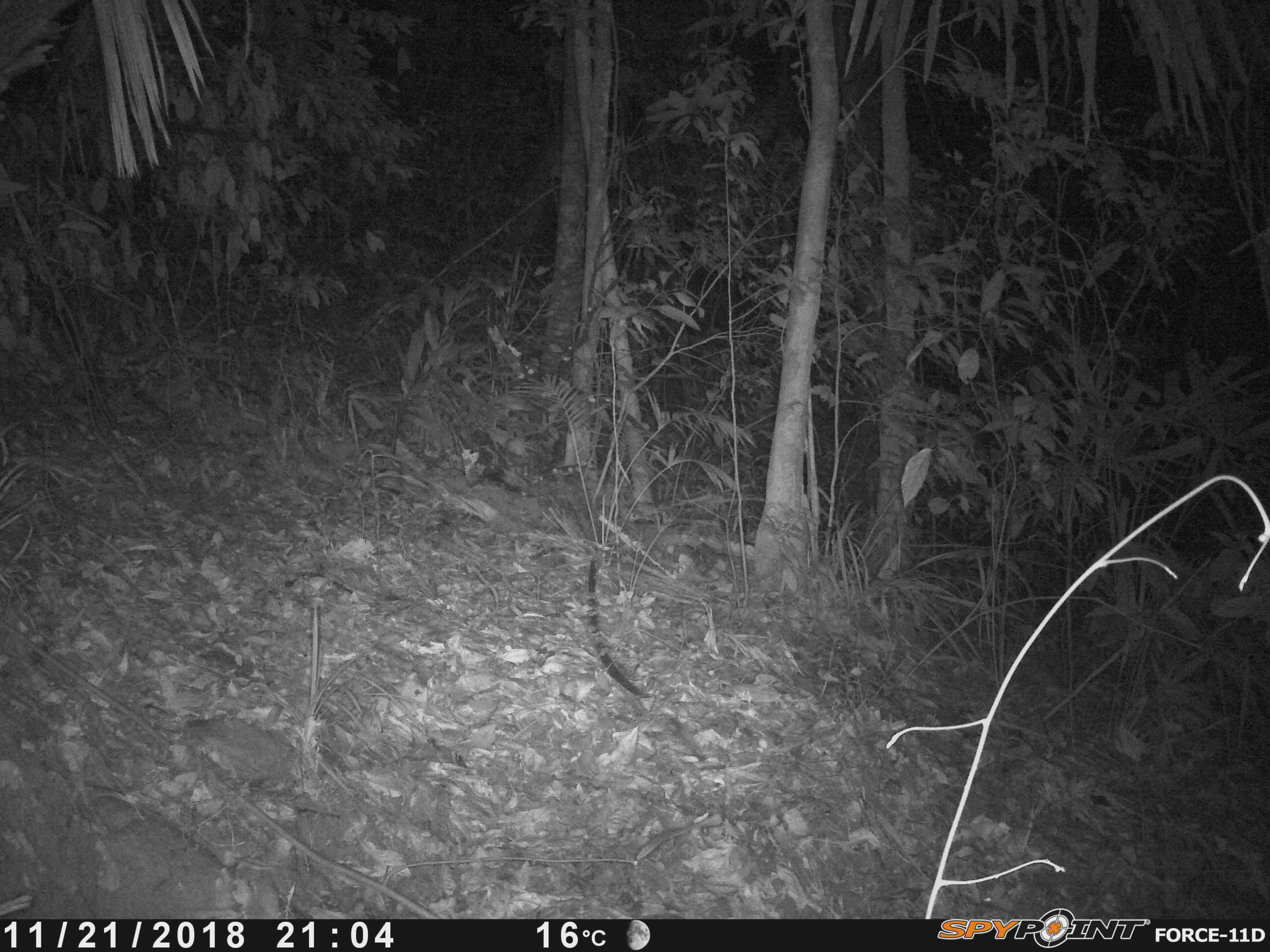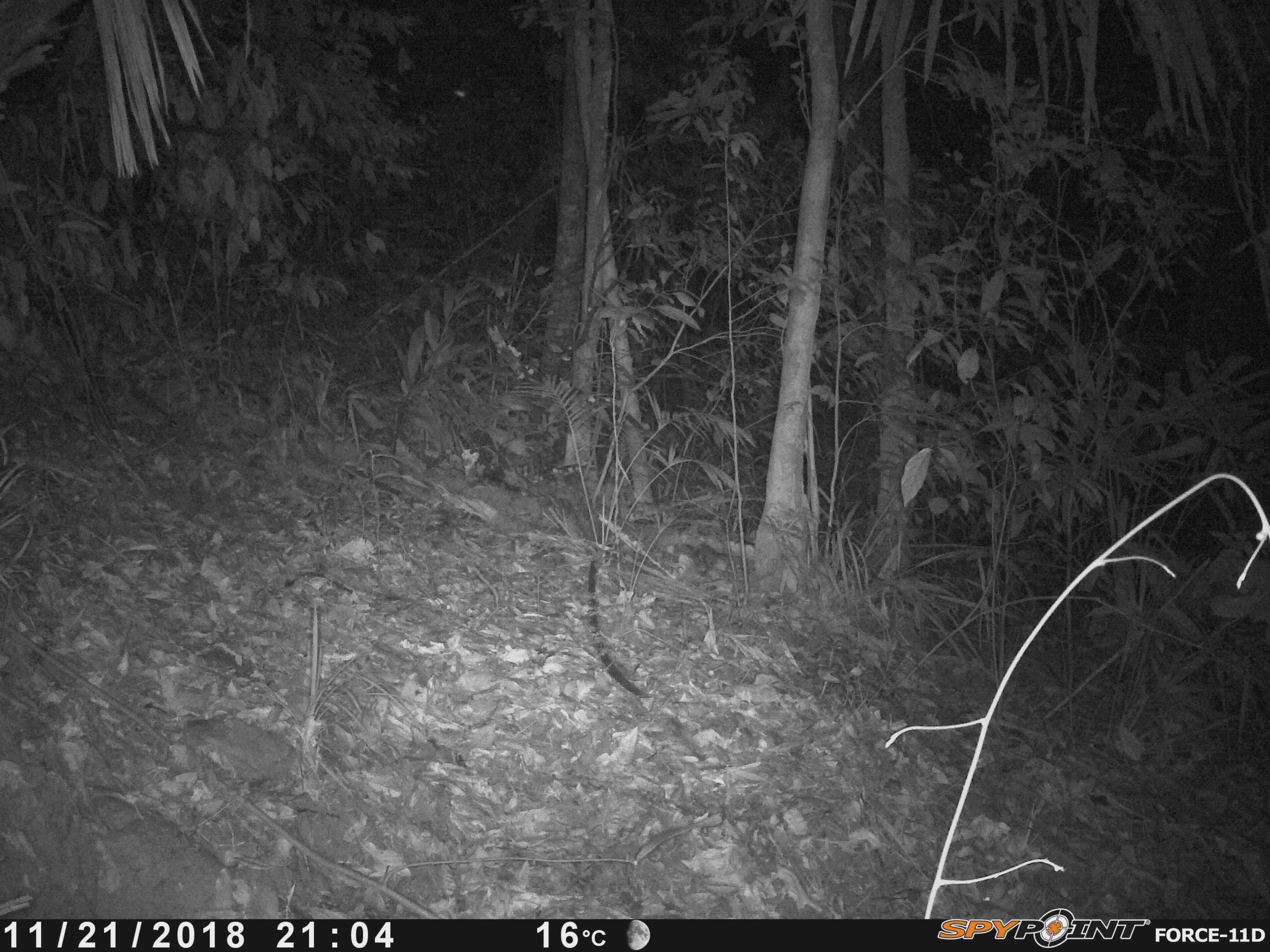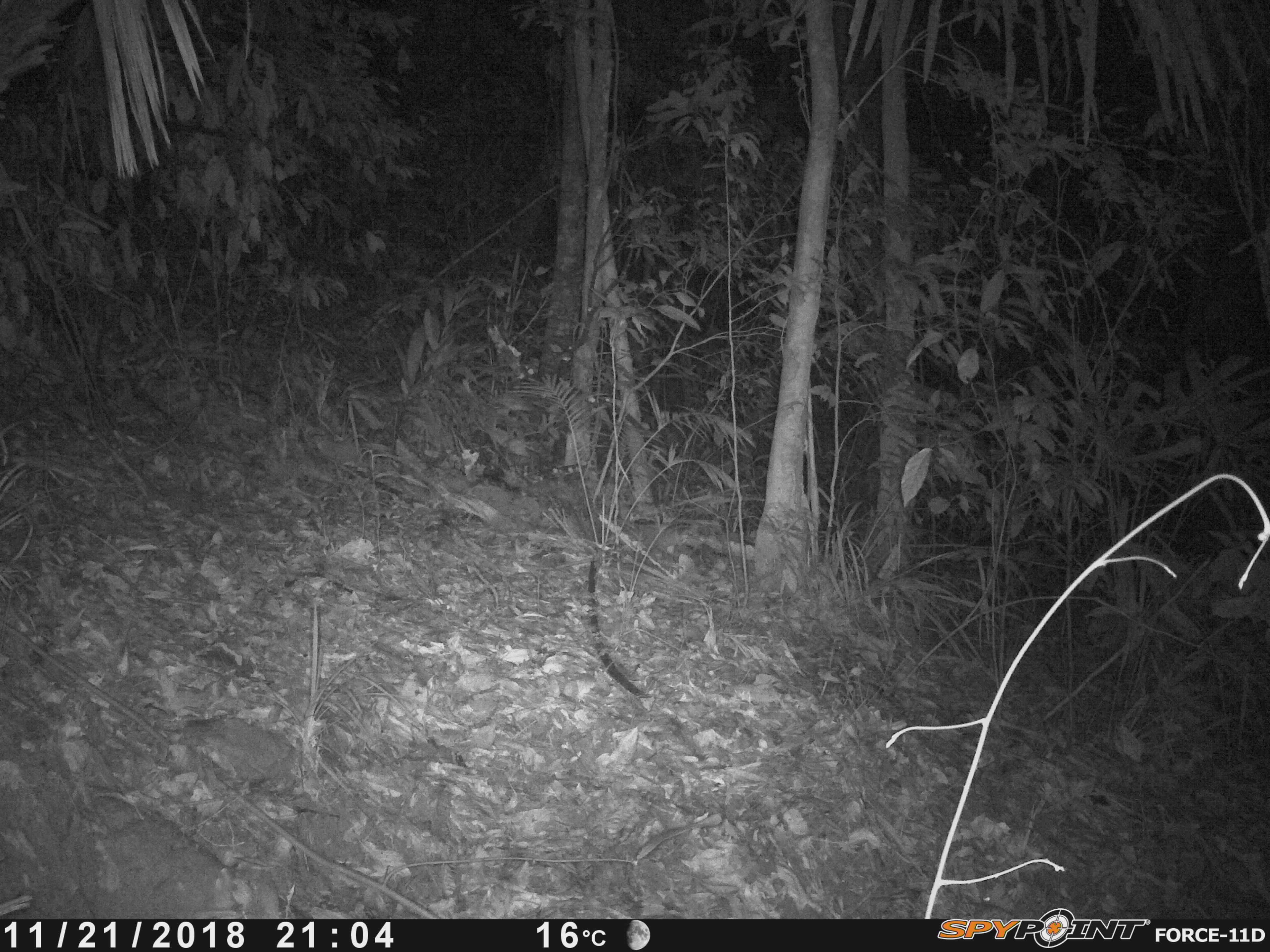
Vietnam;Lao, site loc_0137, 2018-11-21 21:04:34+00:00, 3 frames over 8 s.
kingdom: Animalia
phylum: Chordata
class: Mammalia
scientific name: Mammalia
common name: mammal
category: unidentified small mammal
Unidentified small mammal (mammal) (Mammalia). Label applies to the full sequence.